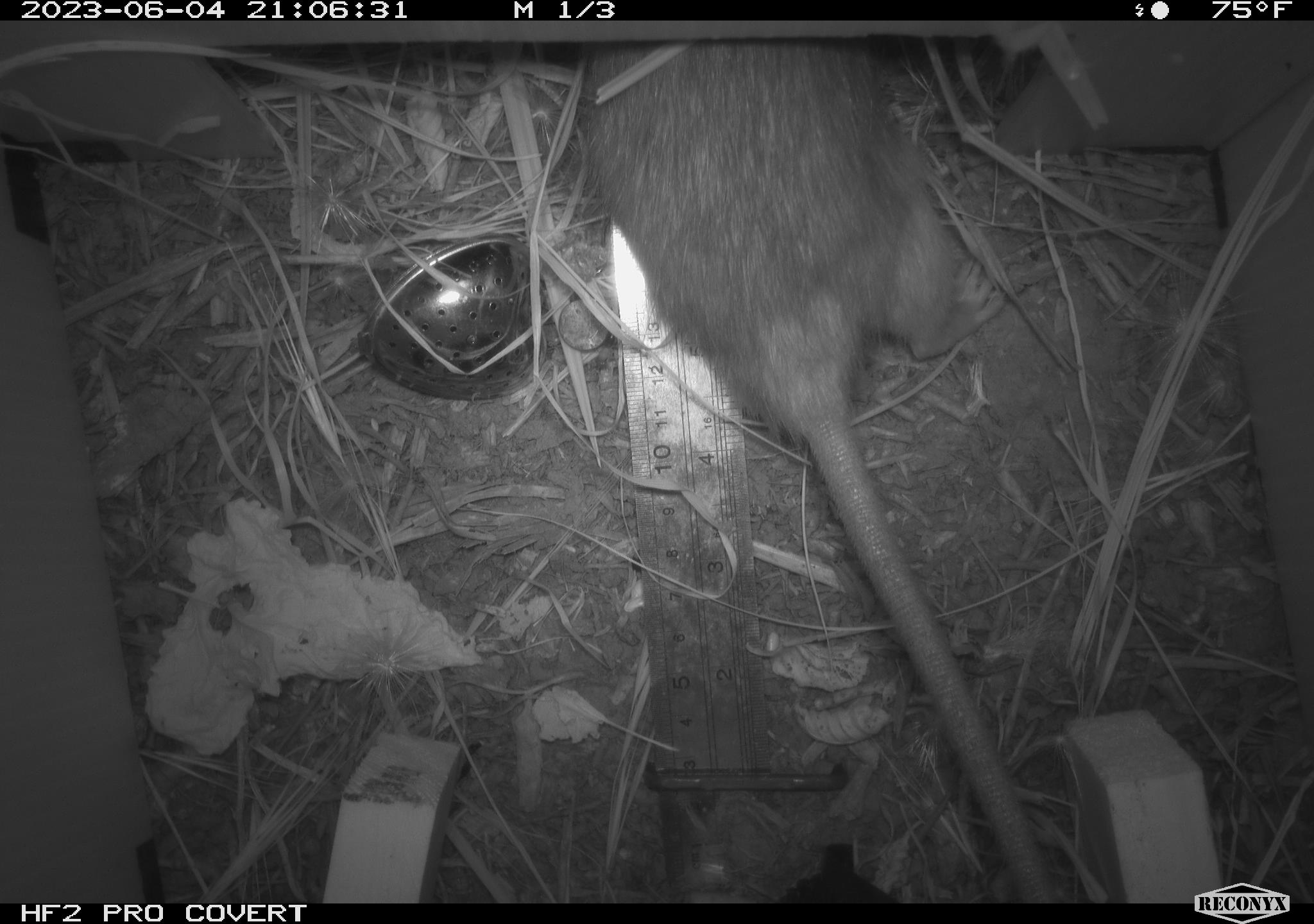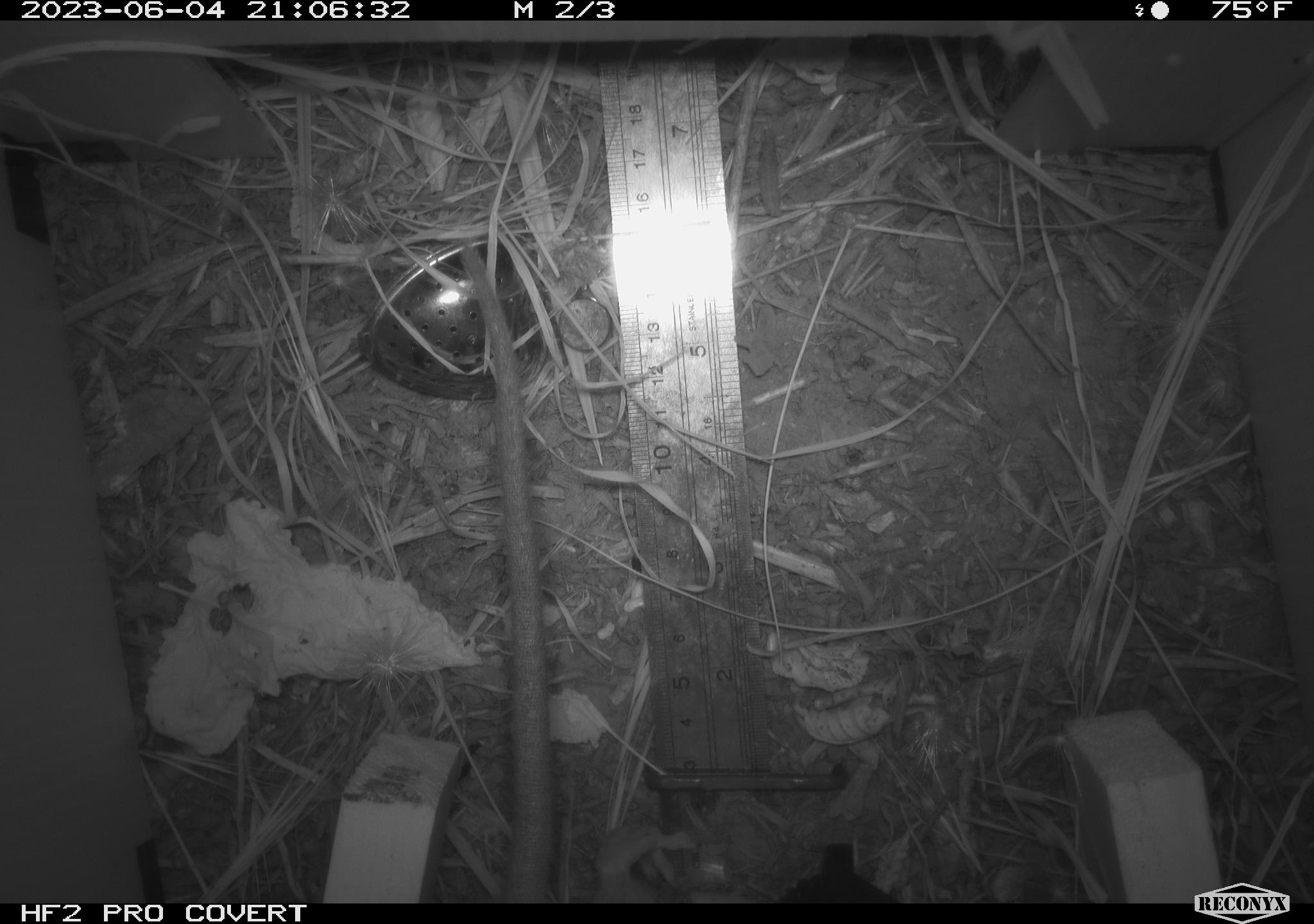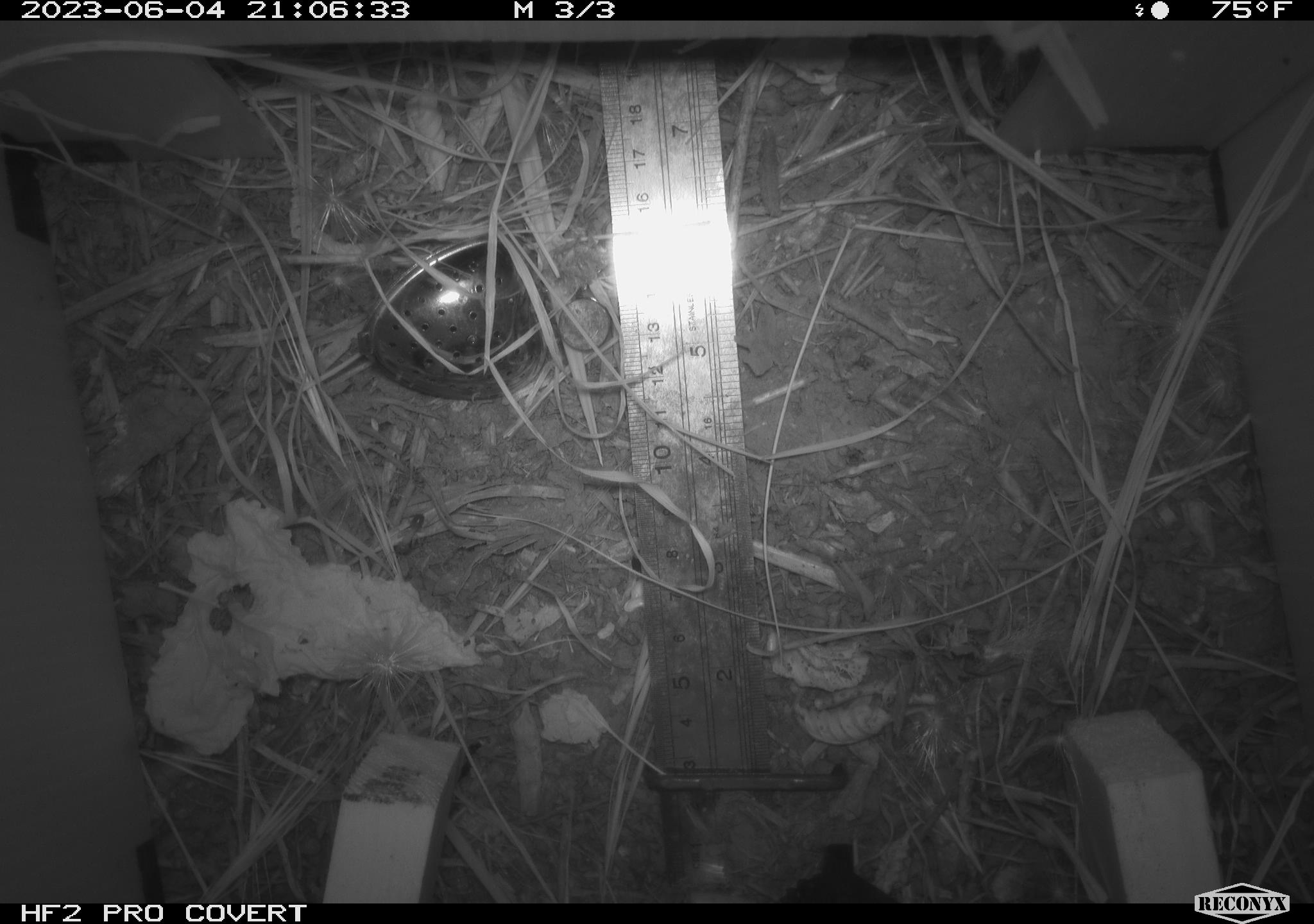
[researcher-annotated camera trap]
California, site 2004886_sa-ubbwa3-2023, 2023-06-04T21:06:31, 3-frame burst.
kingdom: Animalia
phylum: Chordata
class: Mammalia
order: Rodentia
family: Muridae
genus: Rattus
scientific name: Rattus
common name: rat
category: rattus species